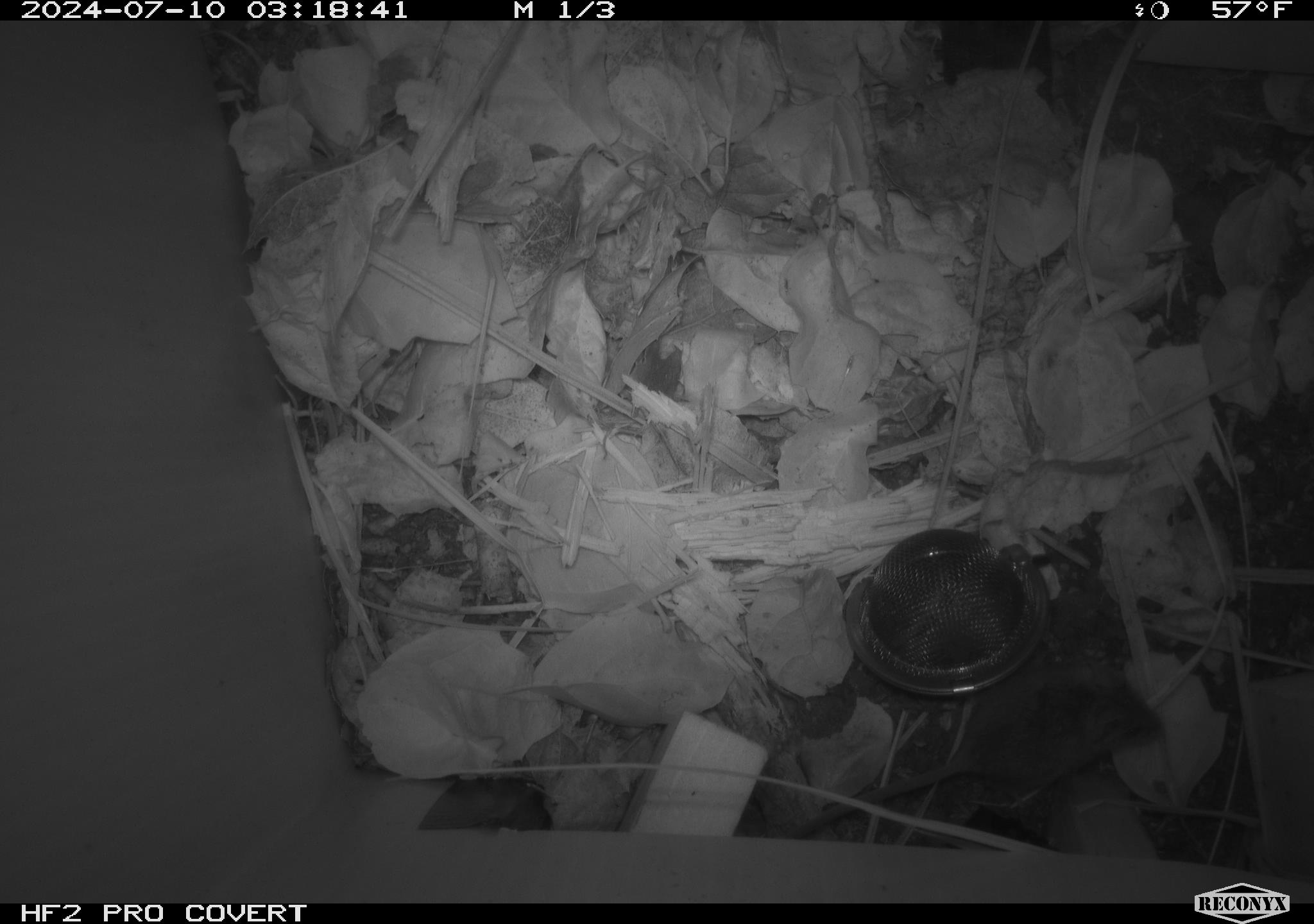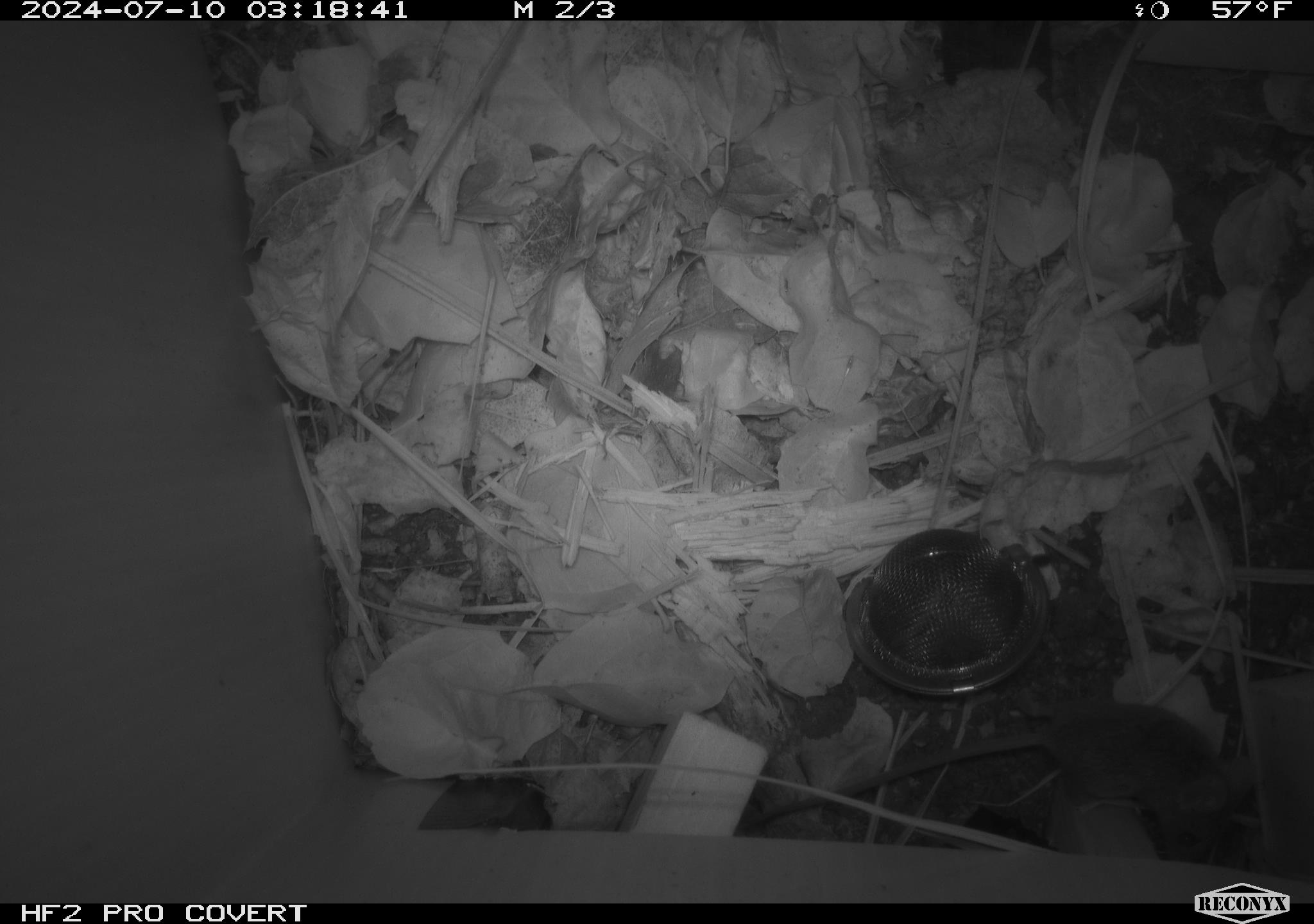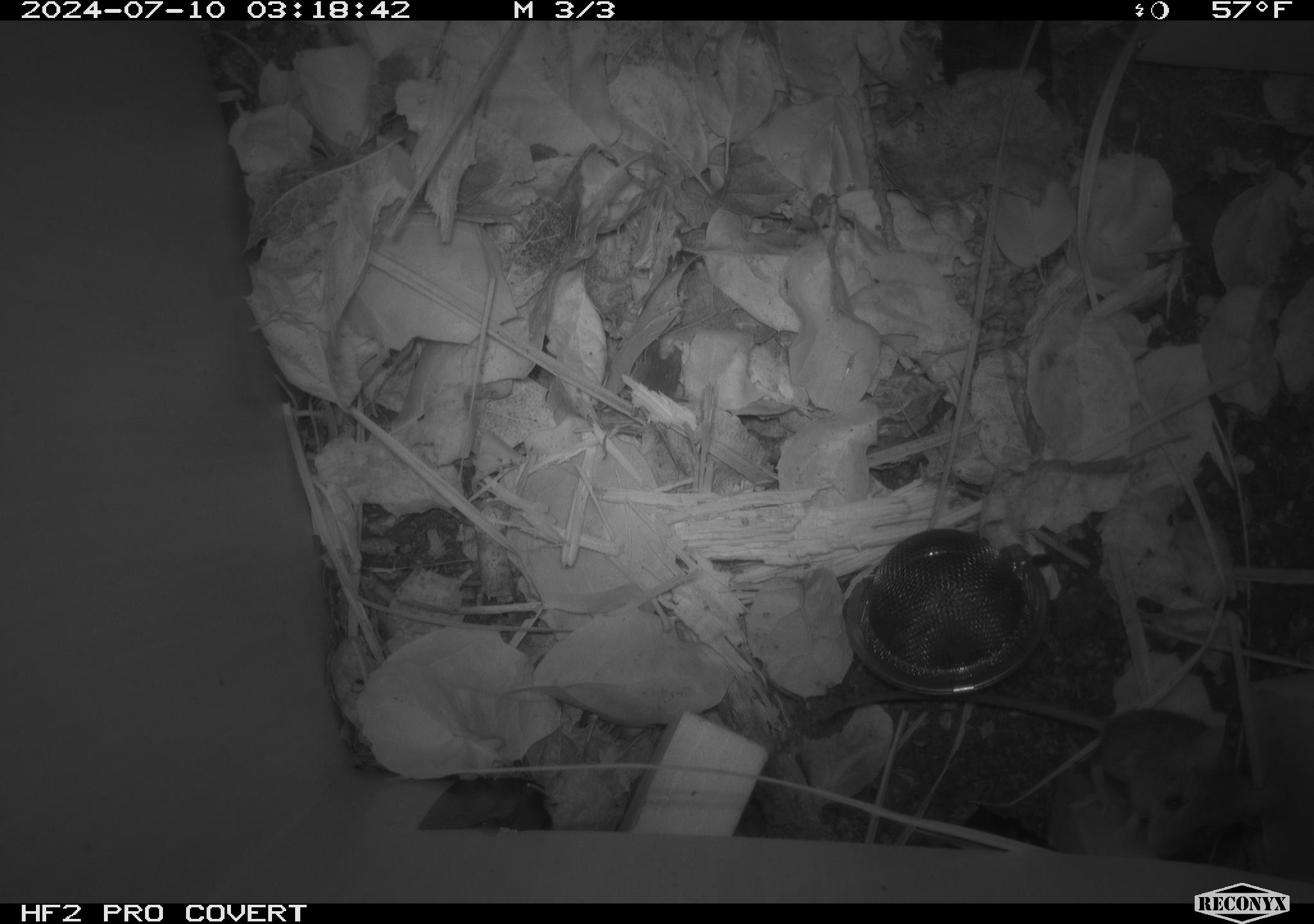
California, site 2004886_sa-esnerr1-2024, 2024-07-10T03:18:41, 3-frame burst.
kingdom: Animalia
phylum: Chordata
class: Mammalia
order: Rodentia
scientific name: Rodentia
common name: rodent